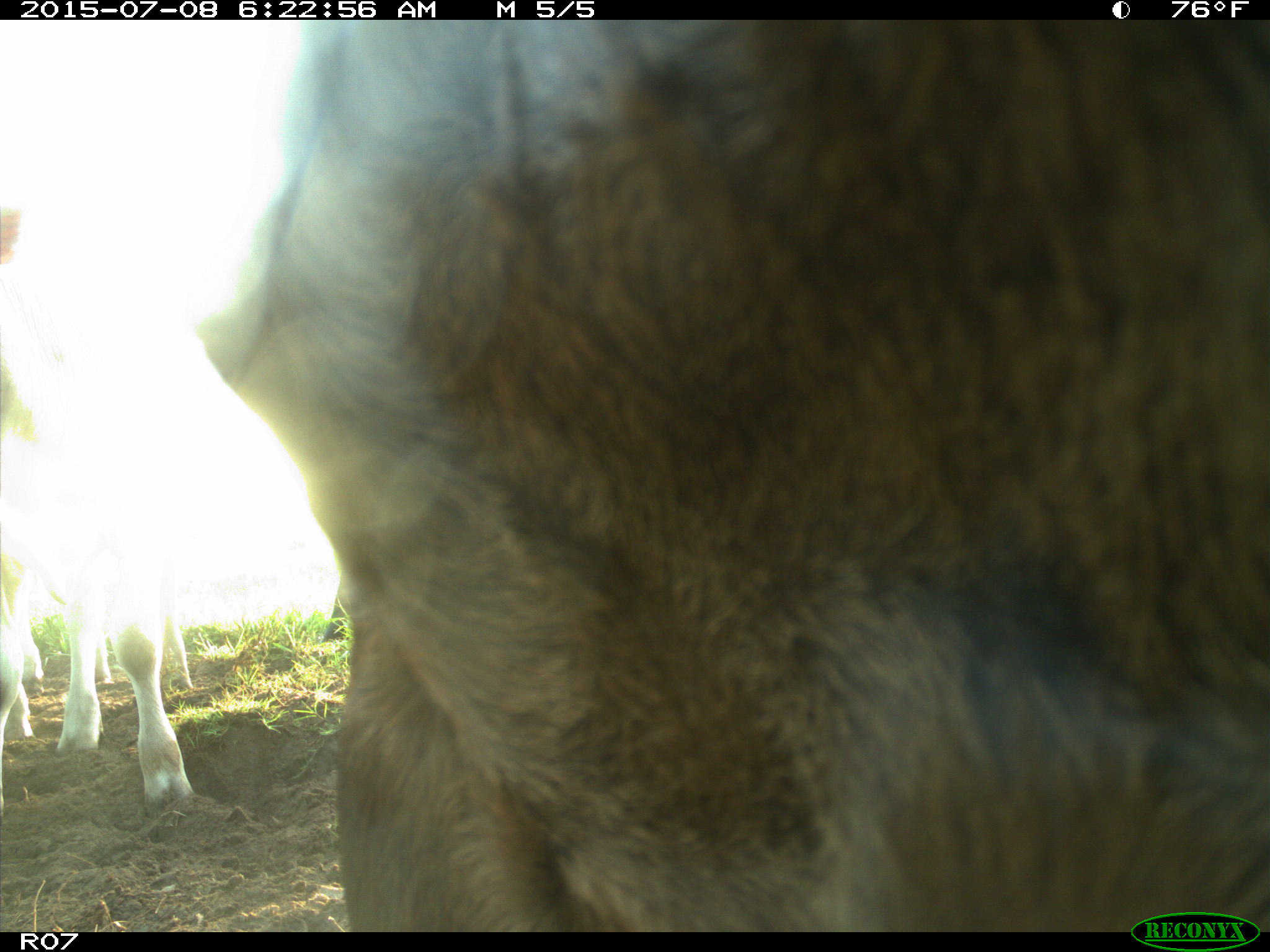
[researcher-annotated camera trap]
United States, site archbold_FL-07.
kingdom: Animalia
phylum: Chordata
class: Mammalia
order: Artiodactyla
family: Bovidae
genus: Bos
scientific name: Bos taurus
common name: domestic cow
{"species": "Bos taurus (domestic cow)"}